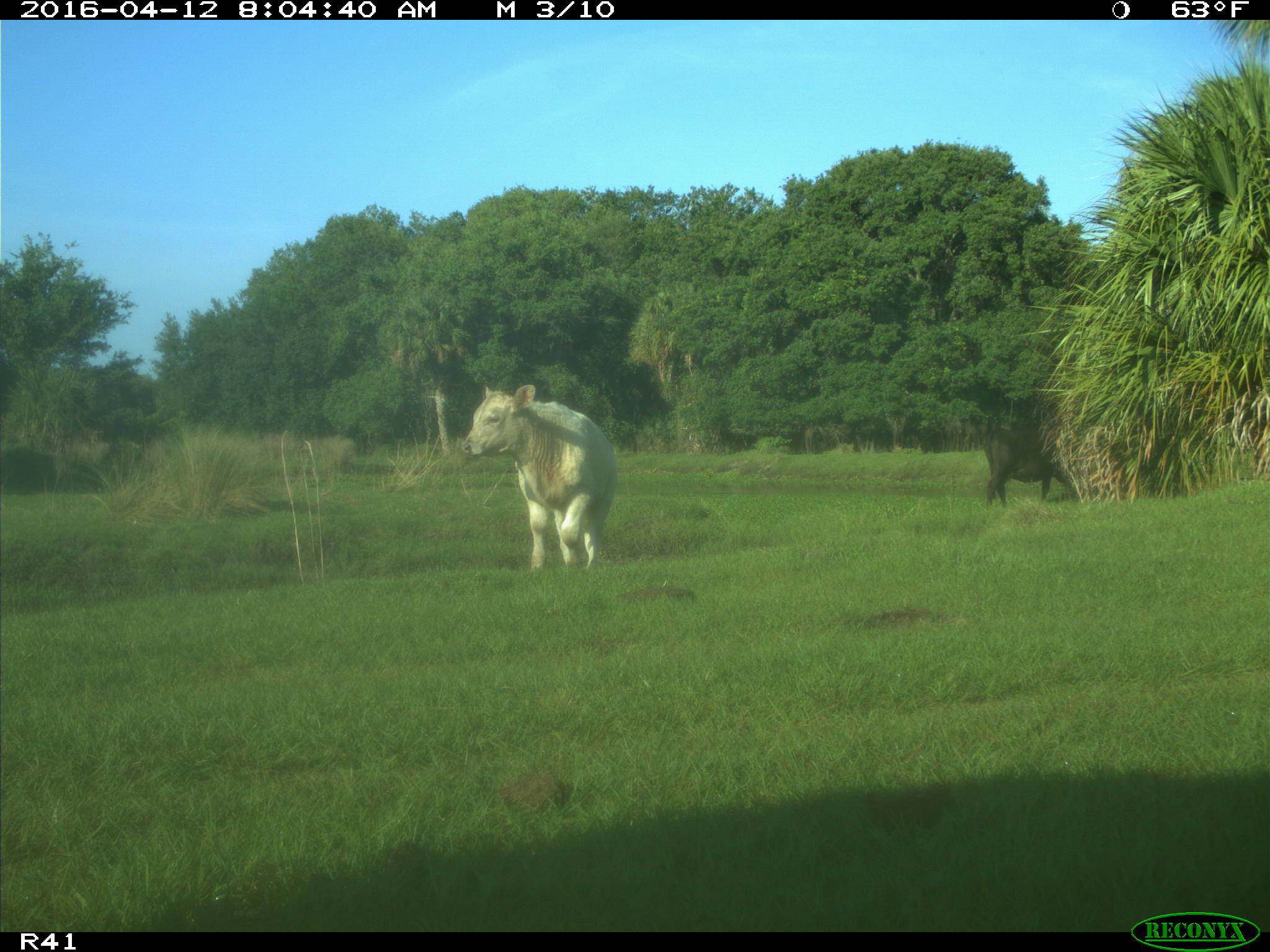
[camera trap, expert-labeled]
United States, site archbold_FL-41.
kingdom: Animalia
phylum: Chordata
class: Mammalia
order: Artiodactyla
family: Bovidae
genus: Bos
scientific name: Bos taurus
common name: domestic cow